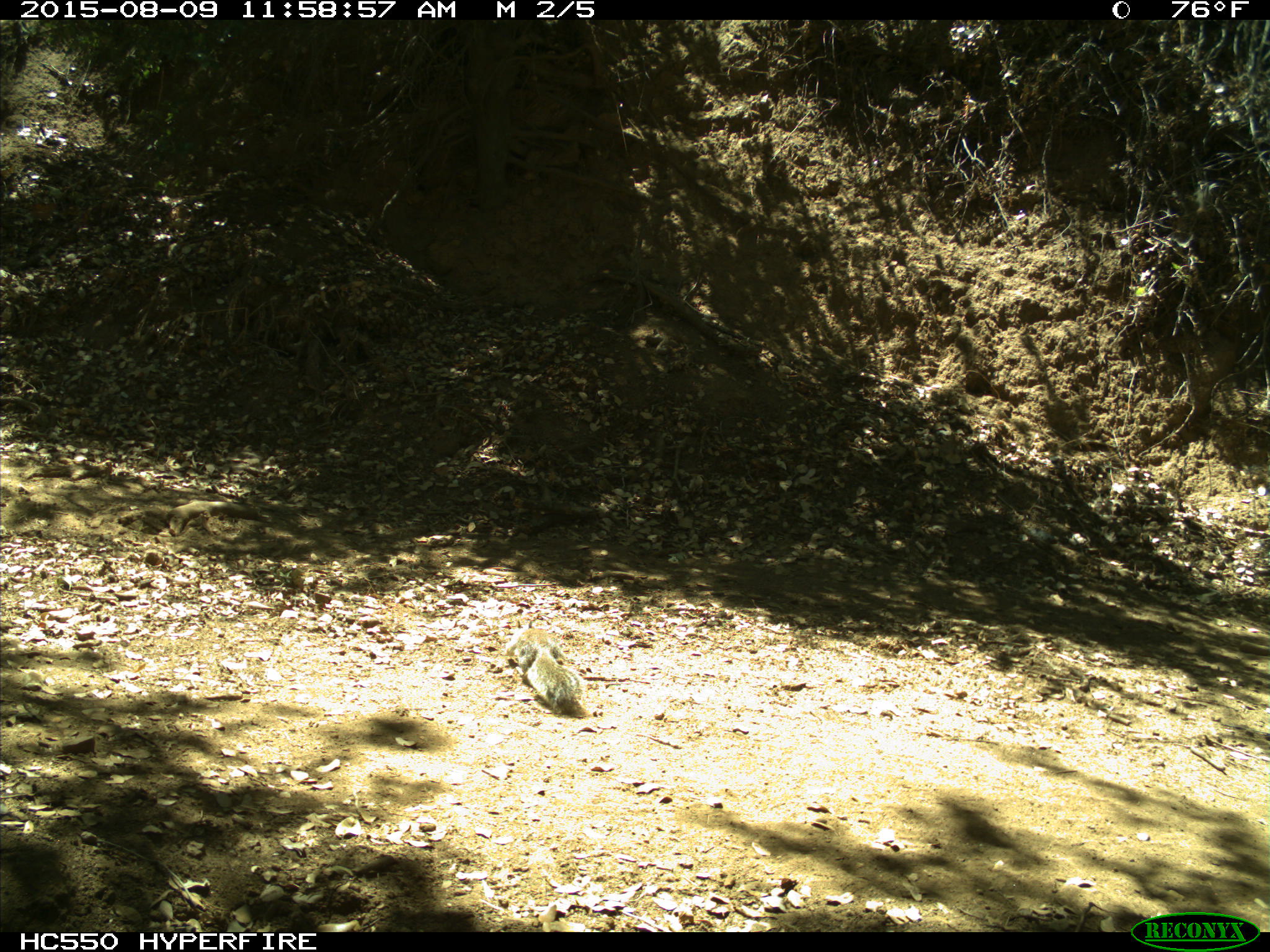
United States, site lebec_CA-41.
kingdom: Animalia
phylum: Chordata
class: Mammalia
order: Rodentia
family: Sciuridae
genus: Otospermophilus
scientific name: Otospermophilus beecheyi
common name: california ground squirrel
Otospermophilus beecheyi (california ground squirrel).